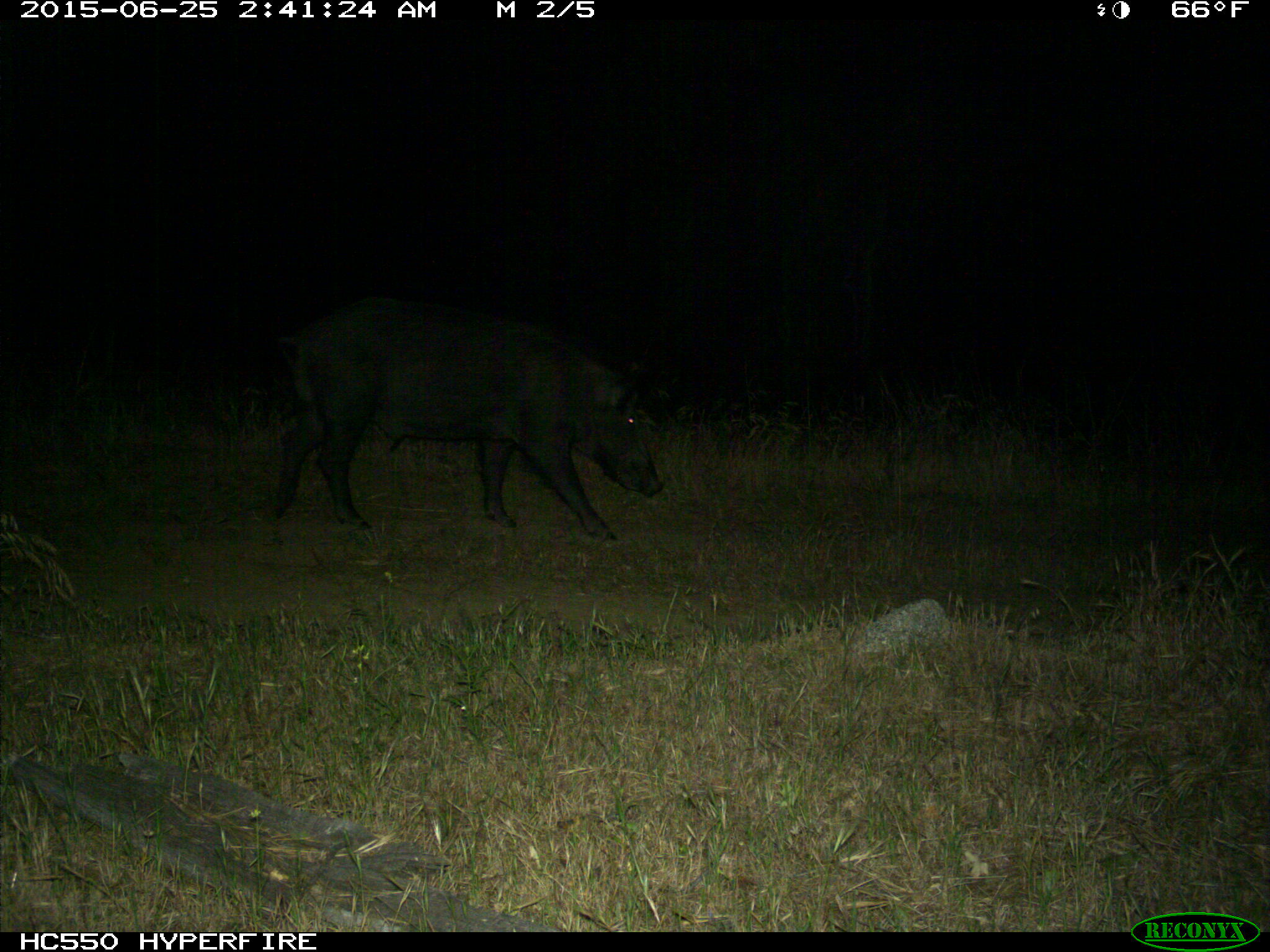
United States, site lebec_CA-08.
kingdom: Animalia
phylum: Chordata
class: Mammalia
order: Artiodactyla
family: Suidae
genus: Sus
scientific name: Sus scrofa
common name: wild boar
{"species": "Sus scrofa (wild boar)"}